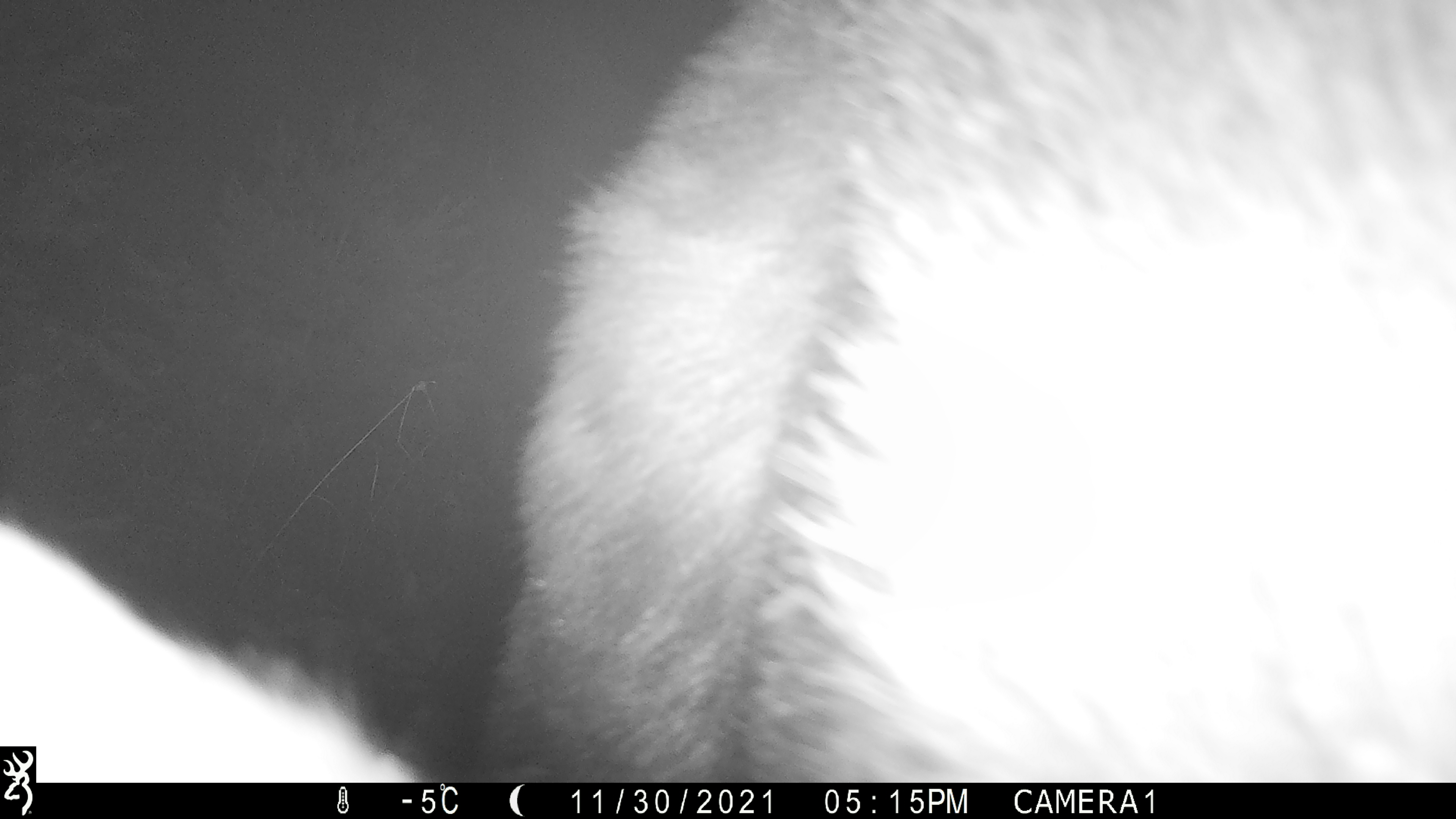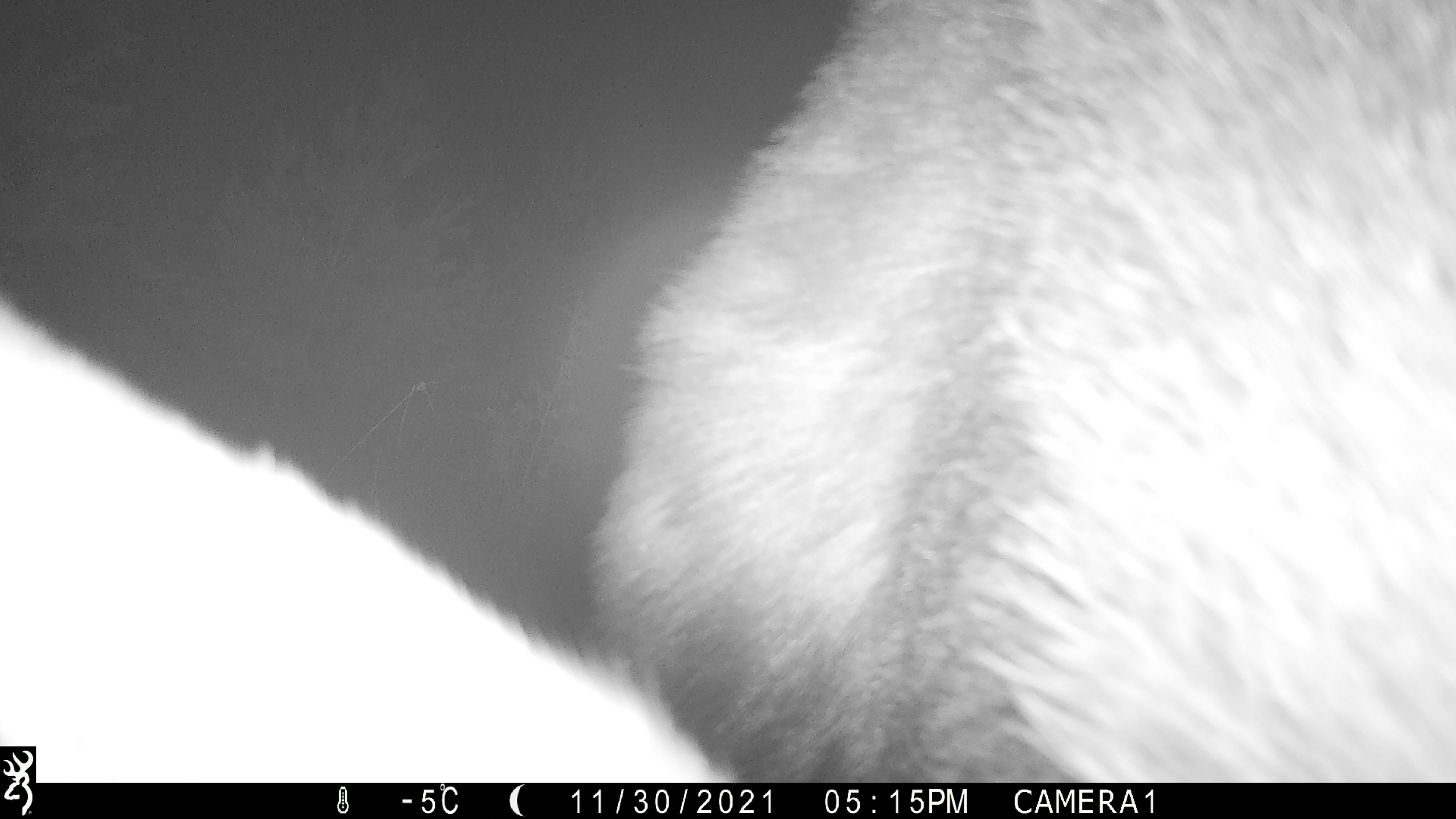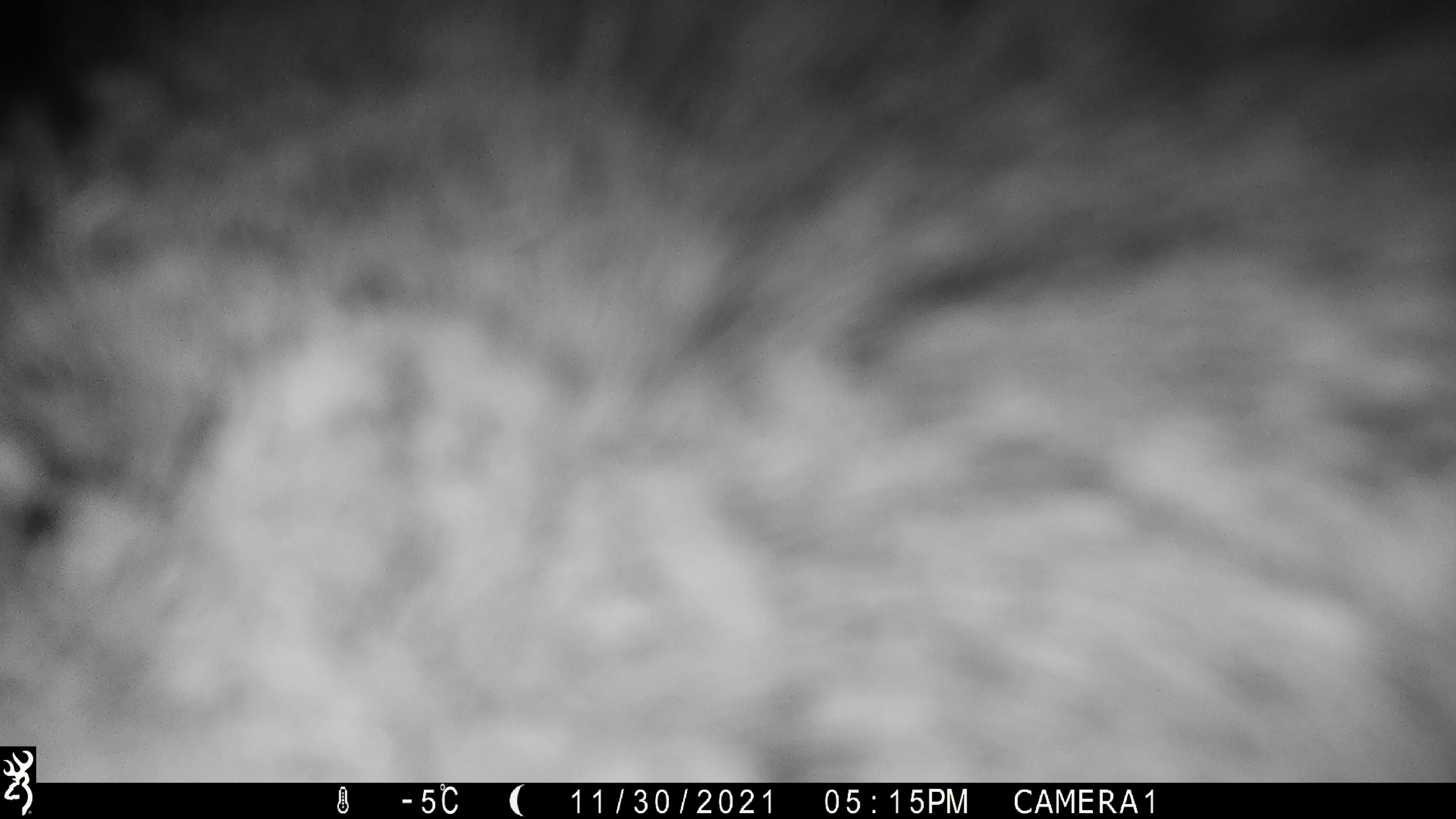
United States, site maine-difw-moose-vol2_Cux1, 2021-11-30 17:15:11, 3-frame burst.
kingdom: Animalia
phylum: Chordata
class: Mammalia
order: Artiodactyla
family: Cervidae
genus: Alces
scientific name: Alces alces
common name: moose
Moose (Alces alces).